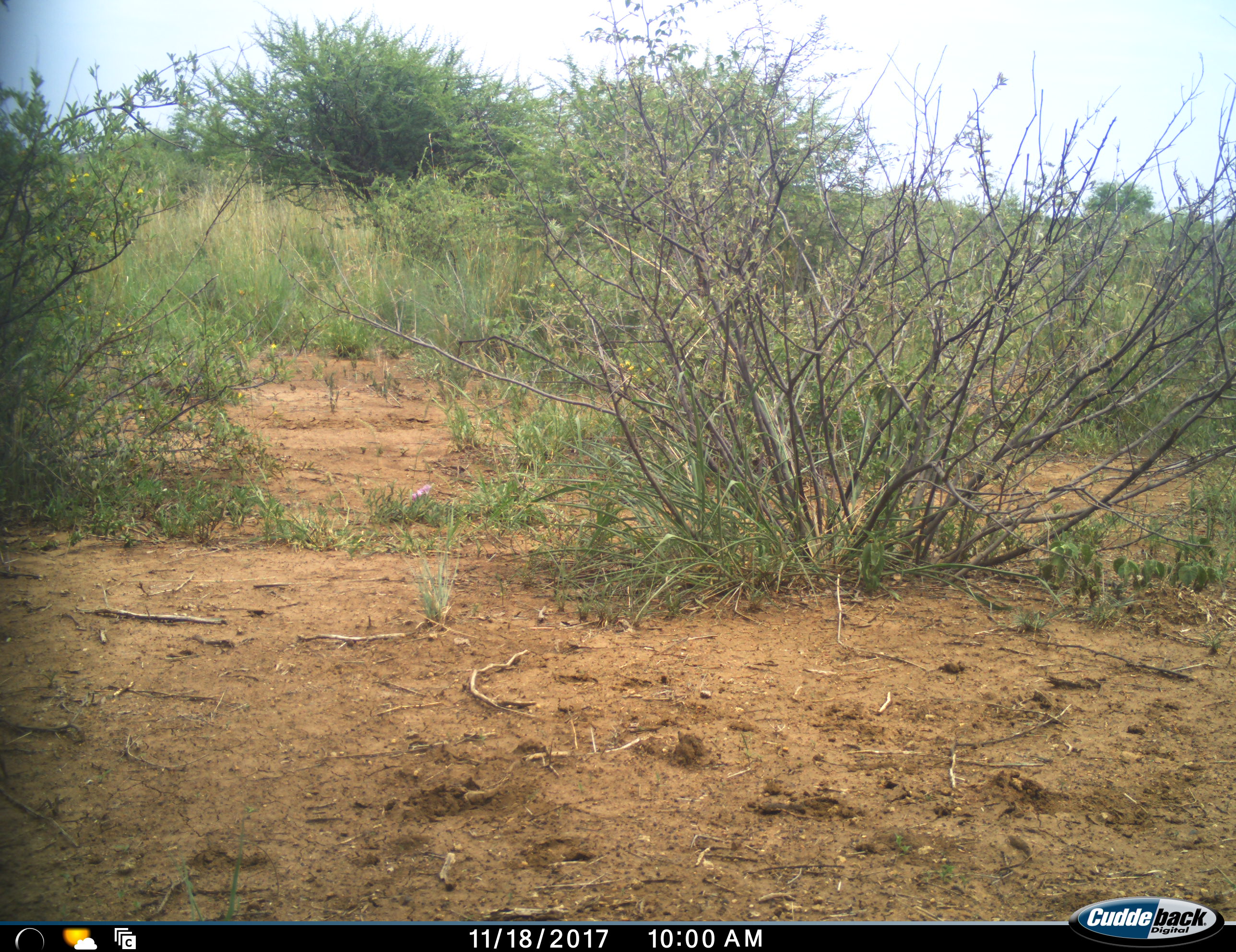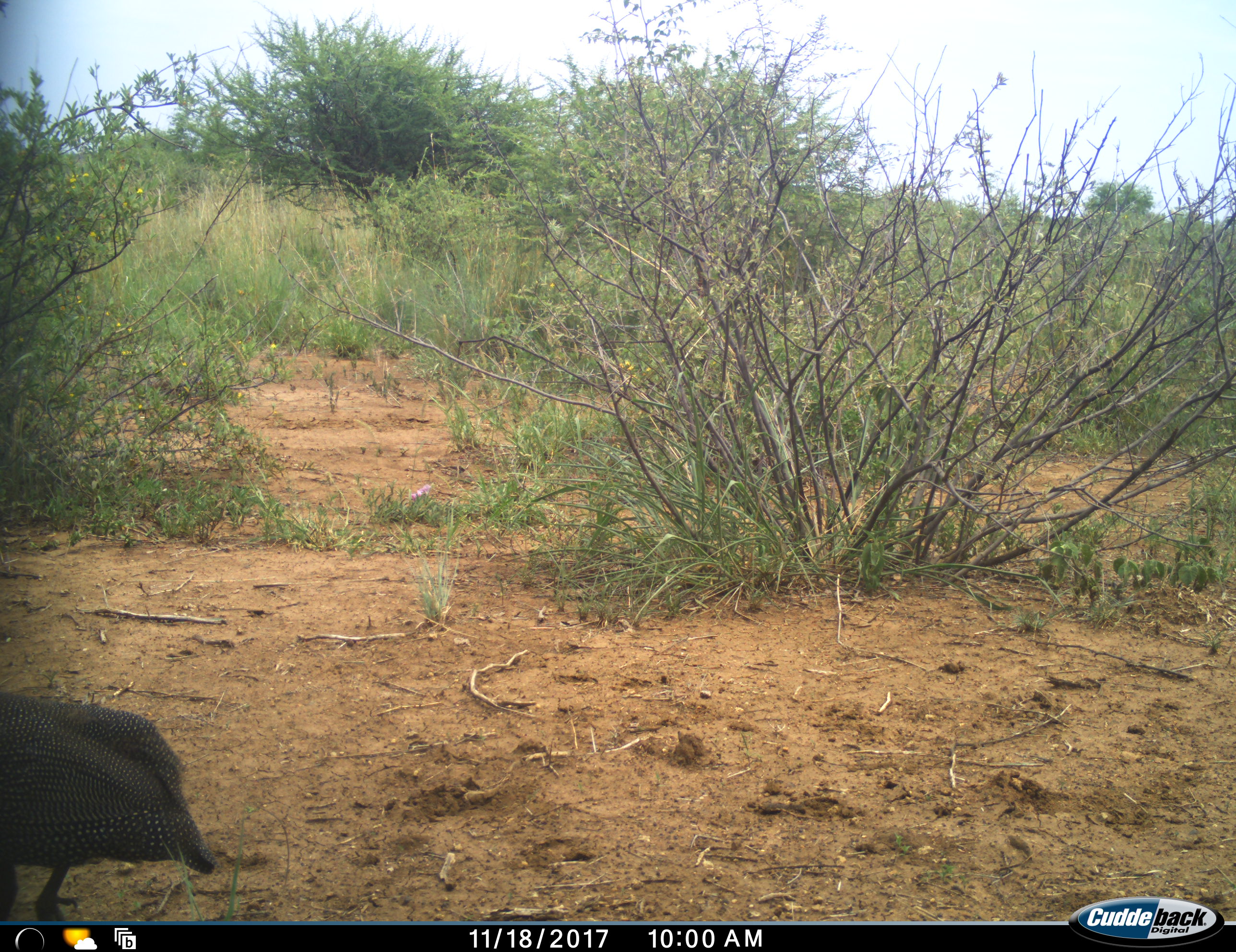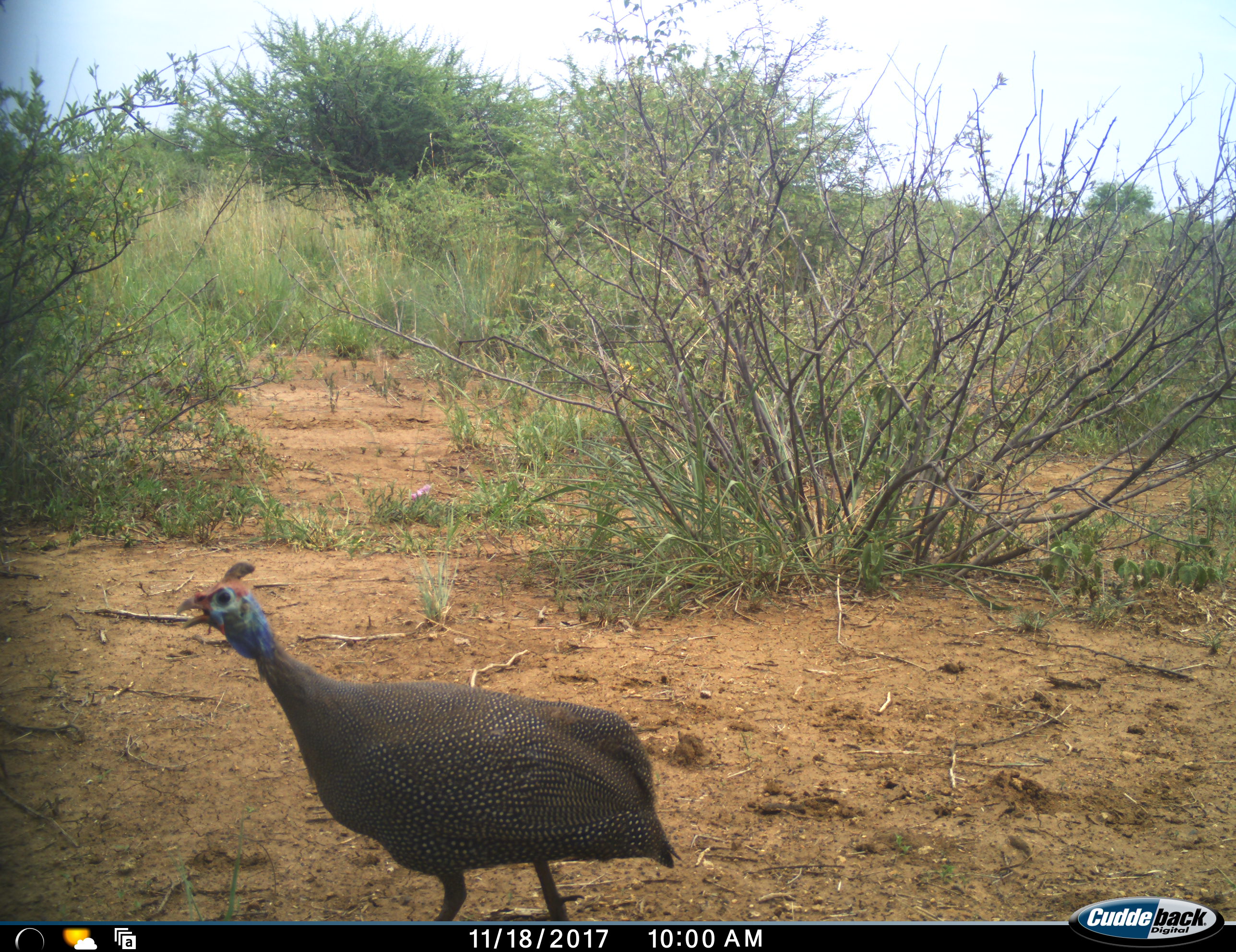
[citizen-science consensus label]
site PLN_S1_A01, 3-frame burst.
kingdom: Animalia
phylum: Chordata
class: Aves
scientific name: Aves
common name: bird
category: birdother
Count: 1.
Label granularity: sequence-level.